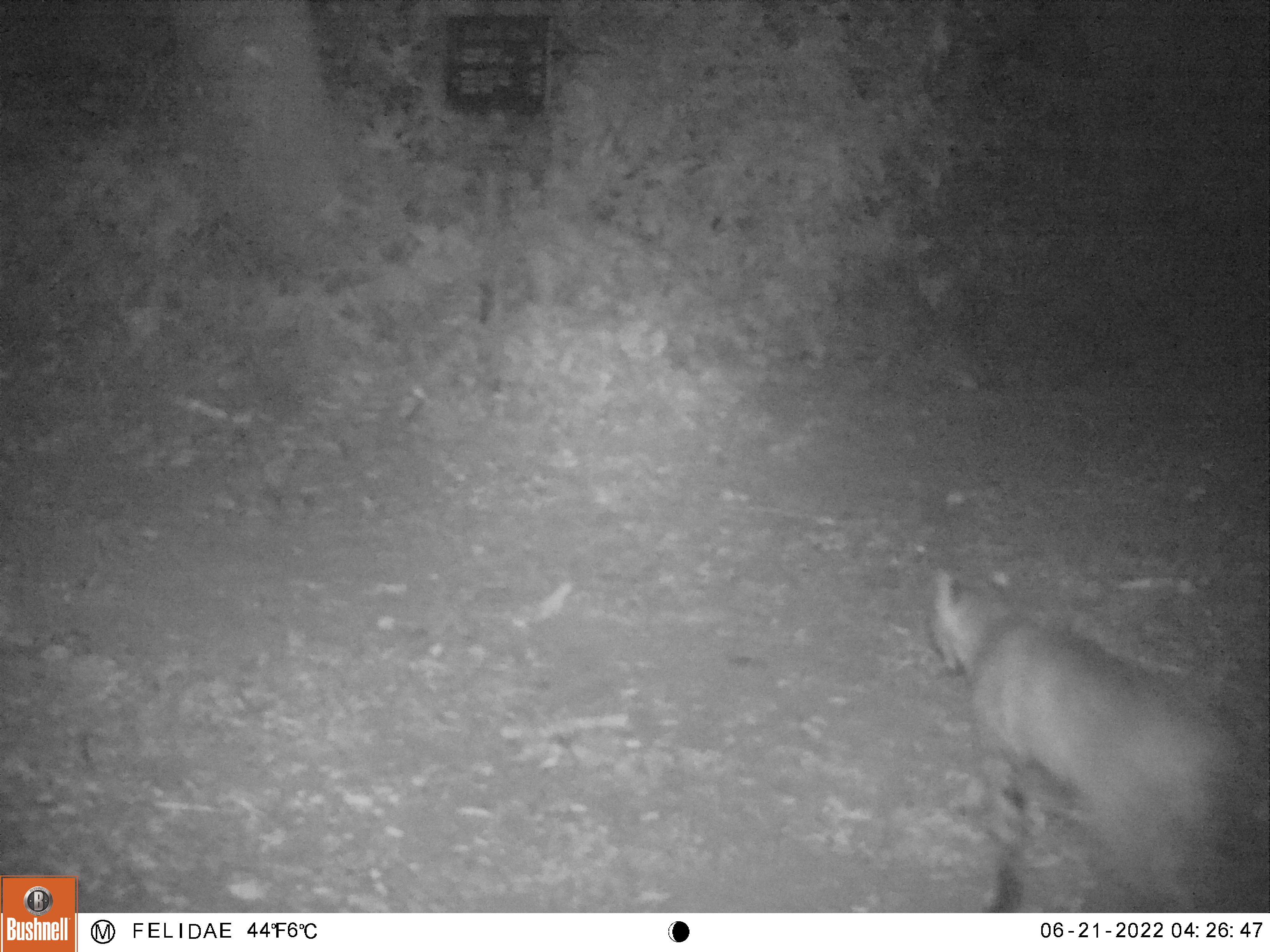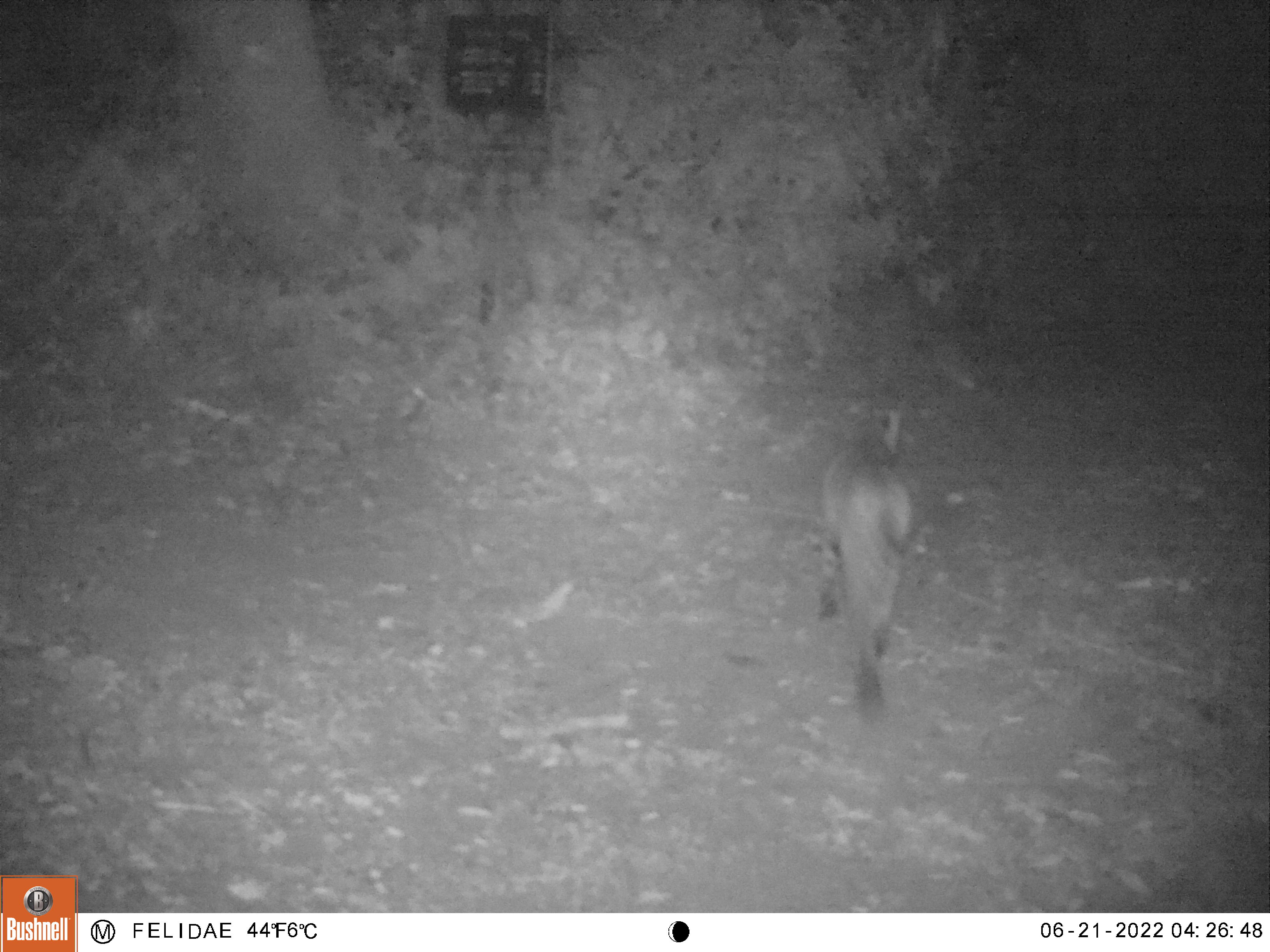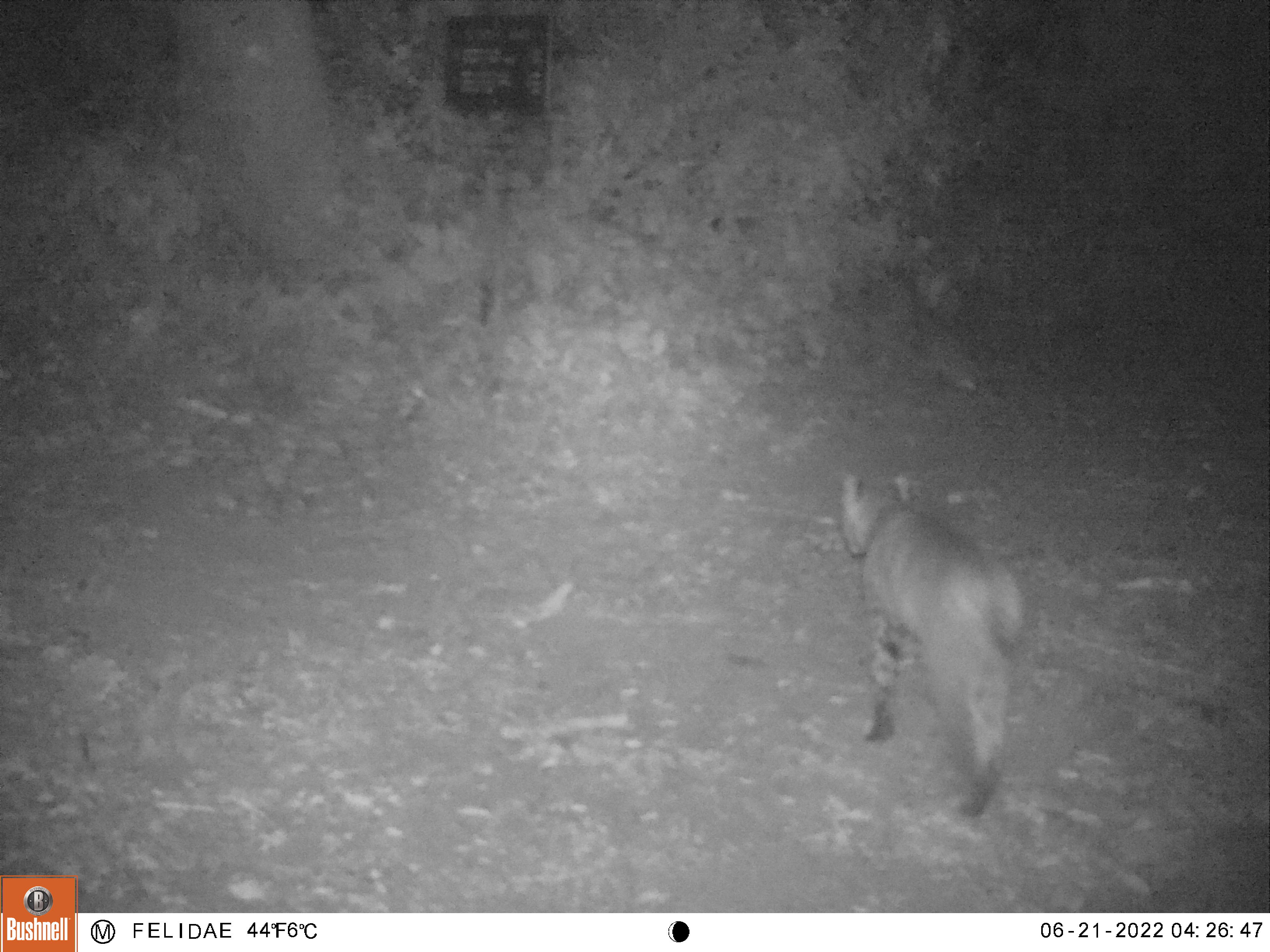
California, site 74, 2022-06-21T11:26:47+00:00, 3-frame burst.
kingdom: Animalia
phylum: Chordata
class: Mammalia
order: Carnivora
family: Felidae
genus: Lynx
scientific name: Lynx rufus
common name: bobcat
Bobcat (Lynx rufus).